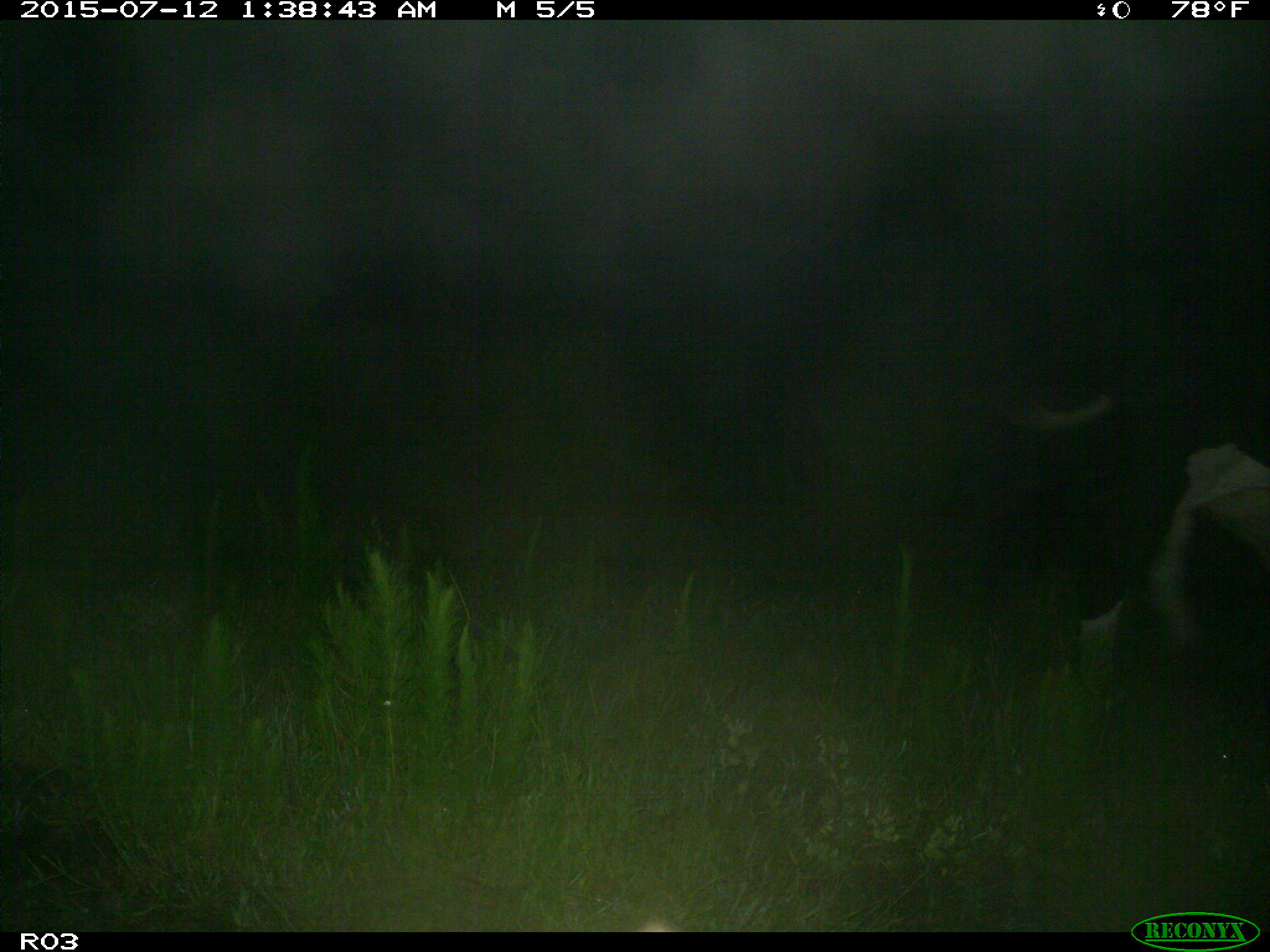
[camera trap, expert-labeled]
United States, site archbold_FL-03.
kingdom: Animalia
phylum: Chordata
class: Mammalia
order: Artiodactyla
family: Bovidae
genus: Bos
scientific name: Bos taurus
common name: domestic cow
Bos taurus (domestic cow).